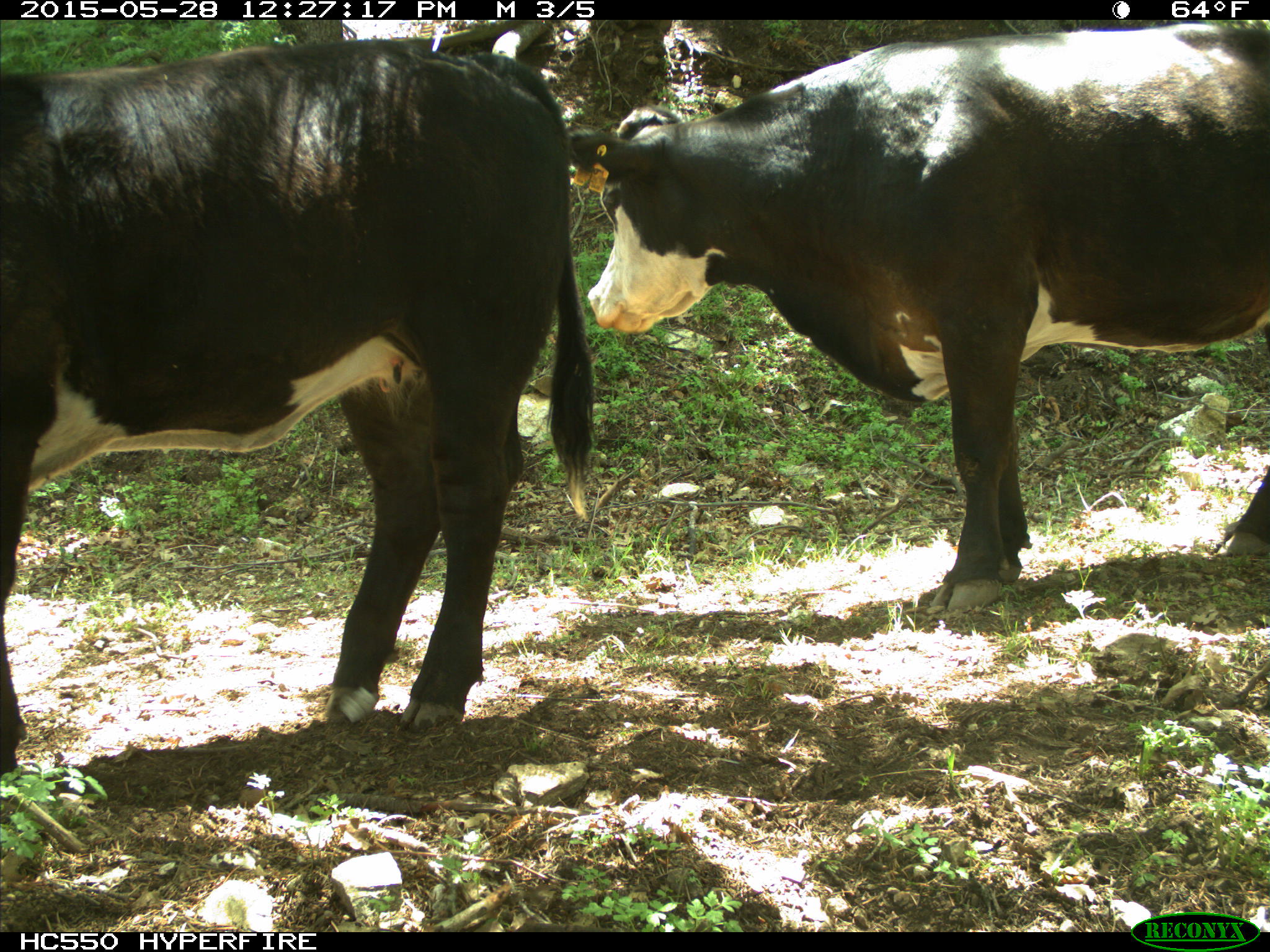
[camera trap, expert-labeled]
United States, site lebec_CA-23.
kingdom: Animalia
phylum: Chordata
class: Mammalia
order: Artiodactyla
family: Bovidae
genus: Bos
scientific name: Bos taurus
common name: domestic cow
Bos taurus (domestic cow).